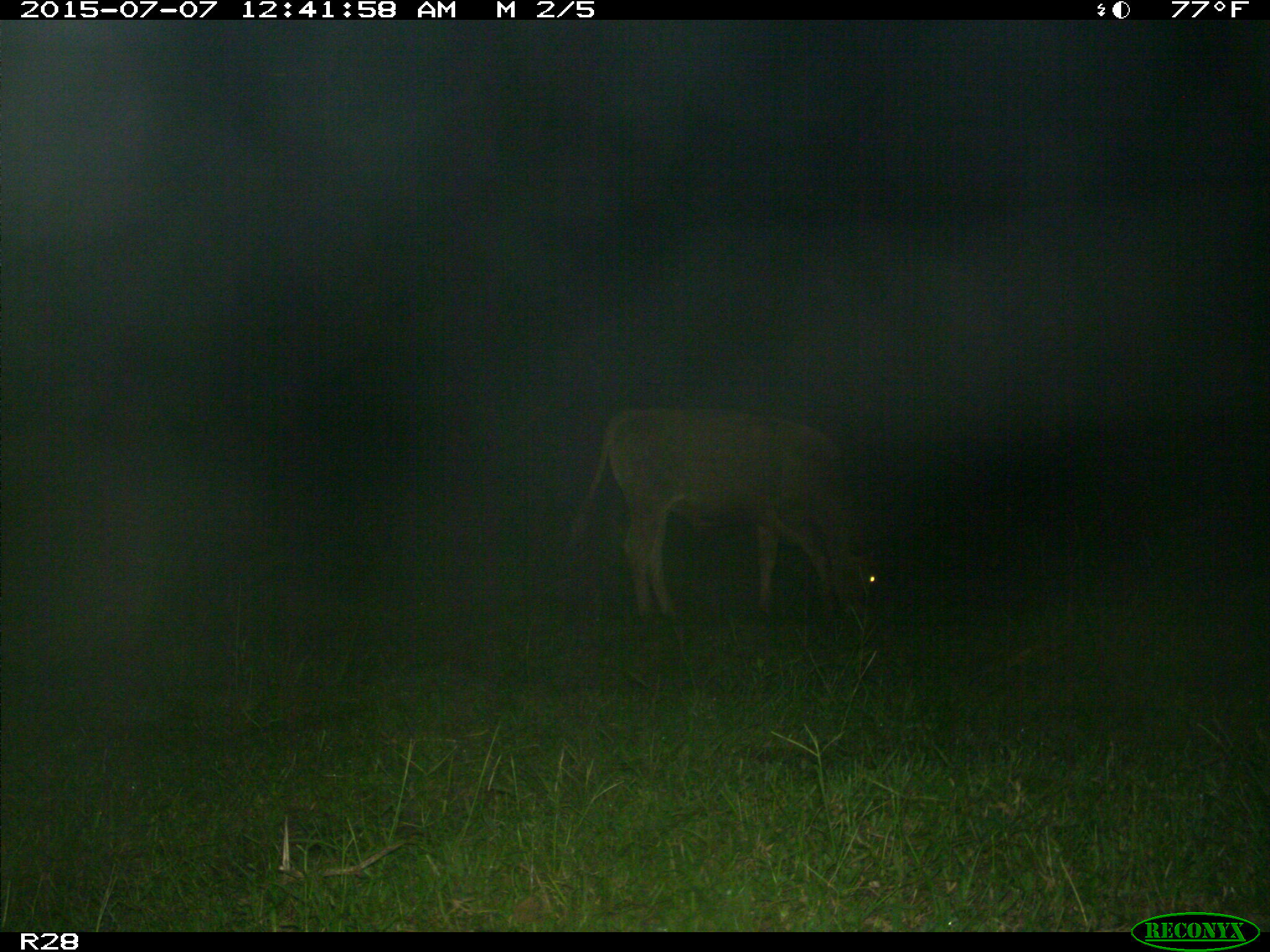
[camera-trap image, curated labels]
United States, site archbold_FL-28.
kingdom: Animalia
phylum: Chordata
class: Mammalia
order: Artiodactyla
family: Bovidae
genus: Bos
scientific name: Bos taurus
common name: domestic cow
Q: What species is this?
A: Bos taurus (domestic cow).